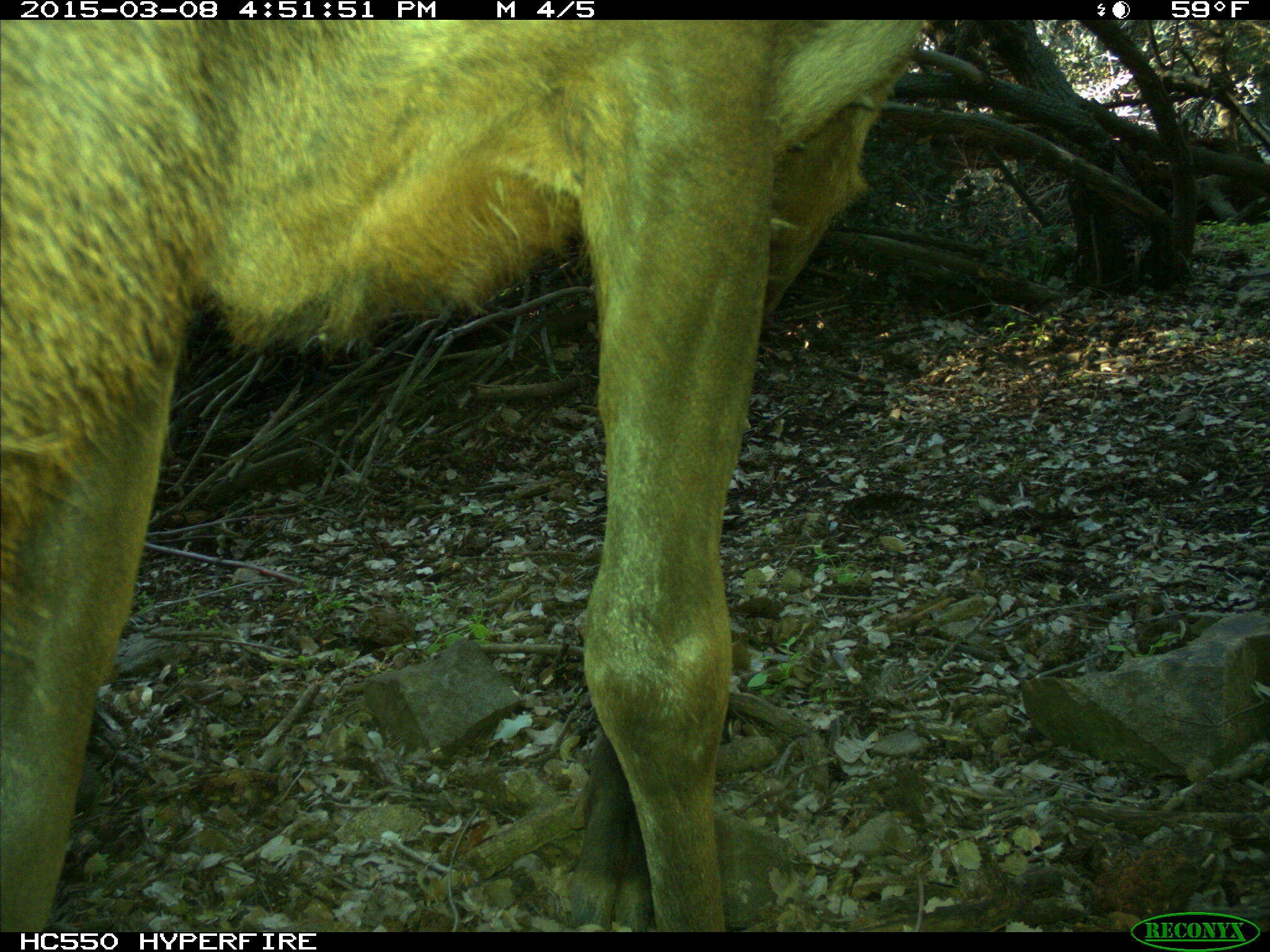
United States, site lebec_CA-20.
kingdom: Animalia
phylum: Chordata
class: Mammalia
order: Artiodactyla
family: Cervidae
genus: Cervus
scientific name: Cervus canadensis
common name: elk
Cervus canadensis (elk).